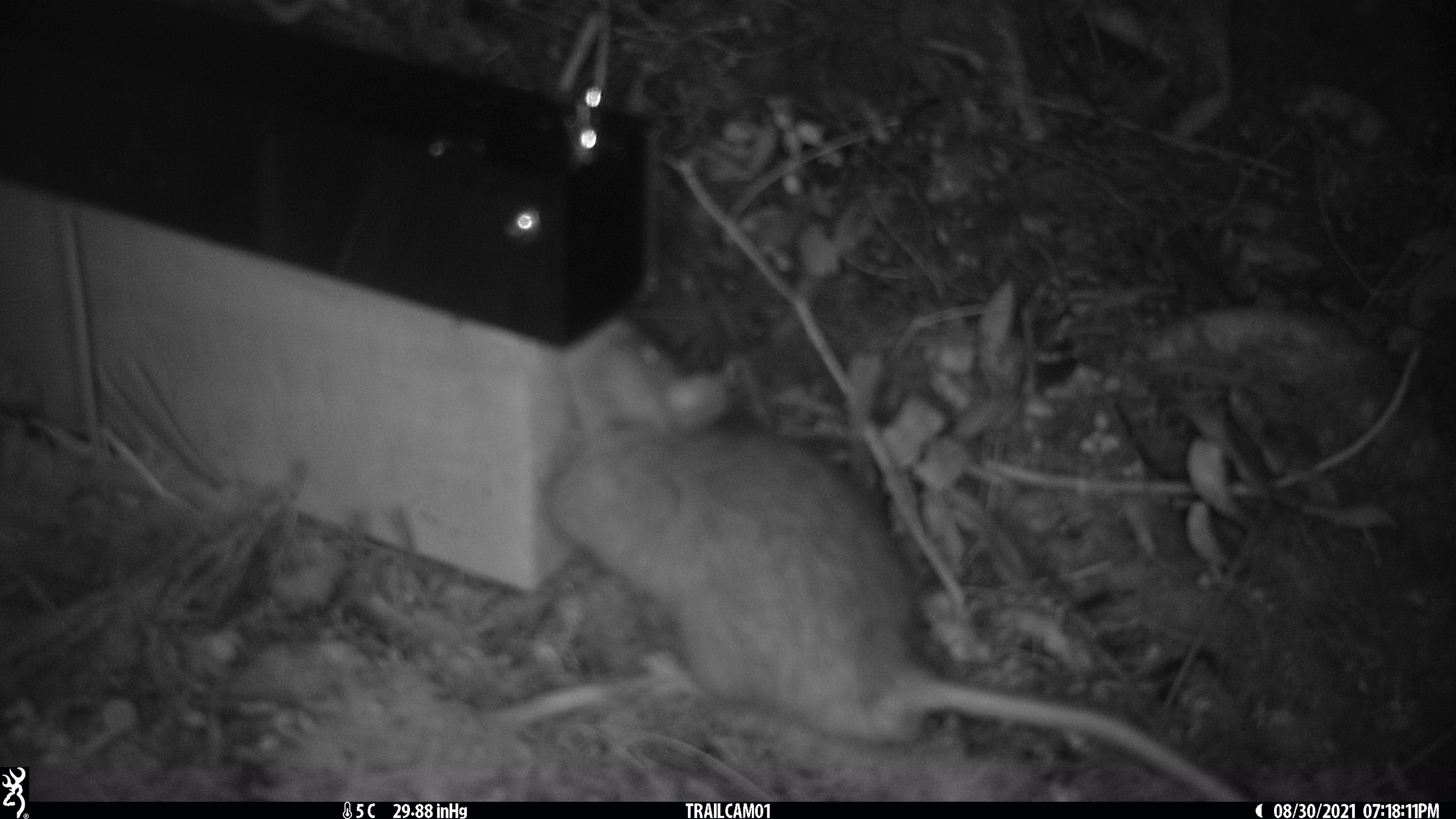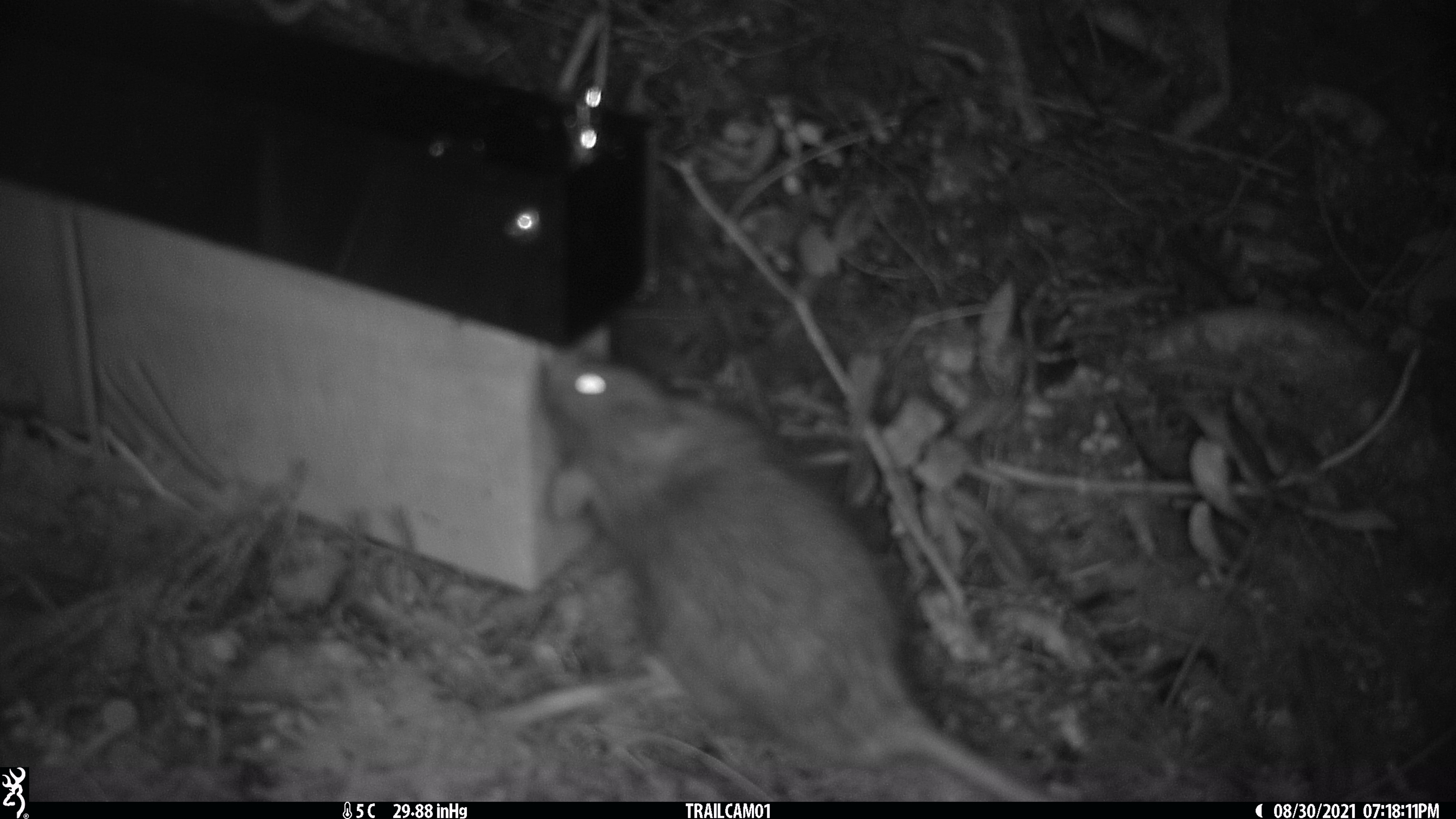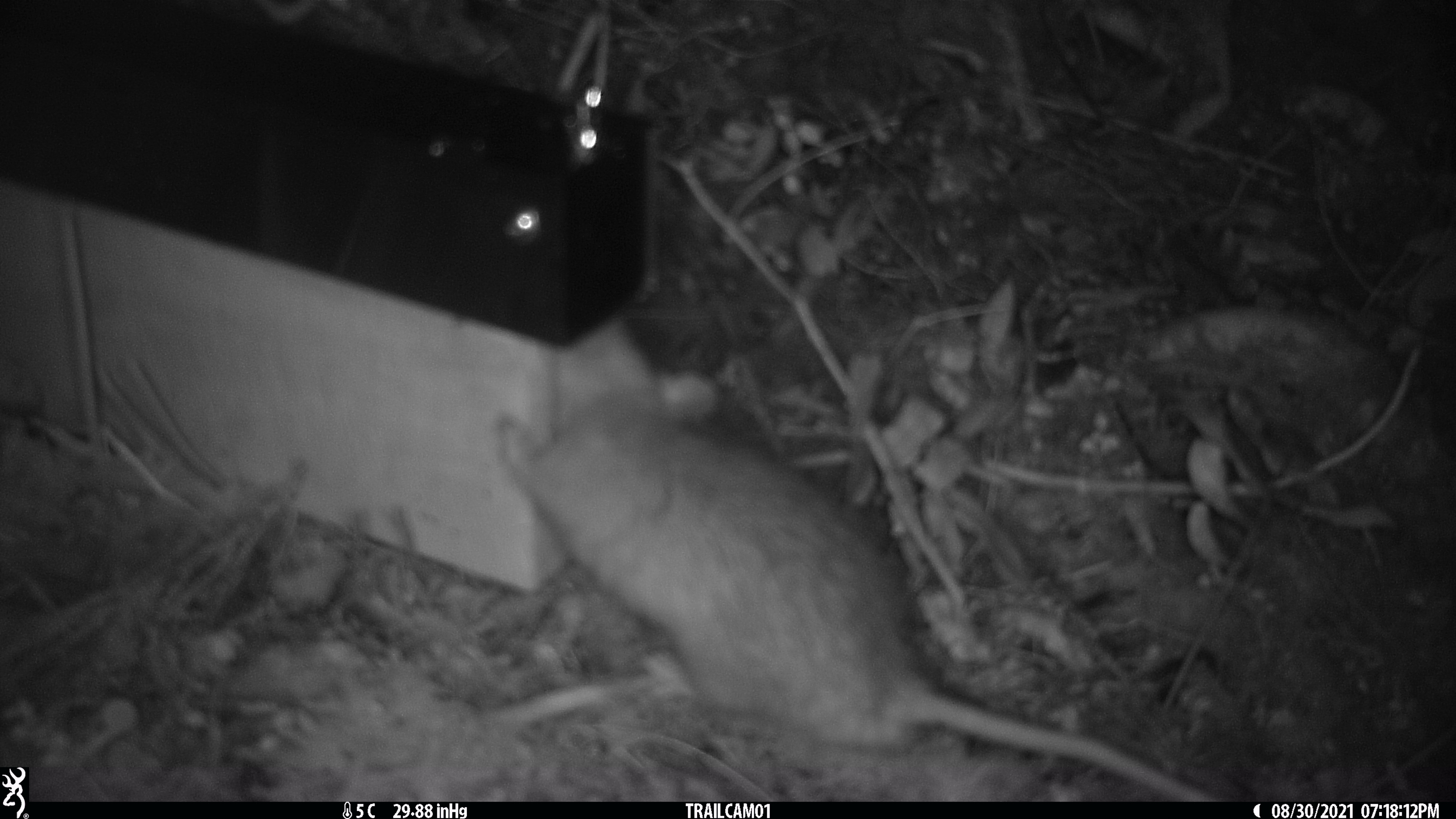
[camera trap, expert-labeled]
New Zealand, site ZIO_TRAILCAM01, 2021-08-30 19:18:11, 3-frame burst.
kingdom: Animalia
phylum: Chordata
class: Mammalia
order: Rodentia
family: Muridae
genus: Rattus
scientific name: Rattus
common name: rat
Rat (Rattus).